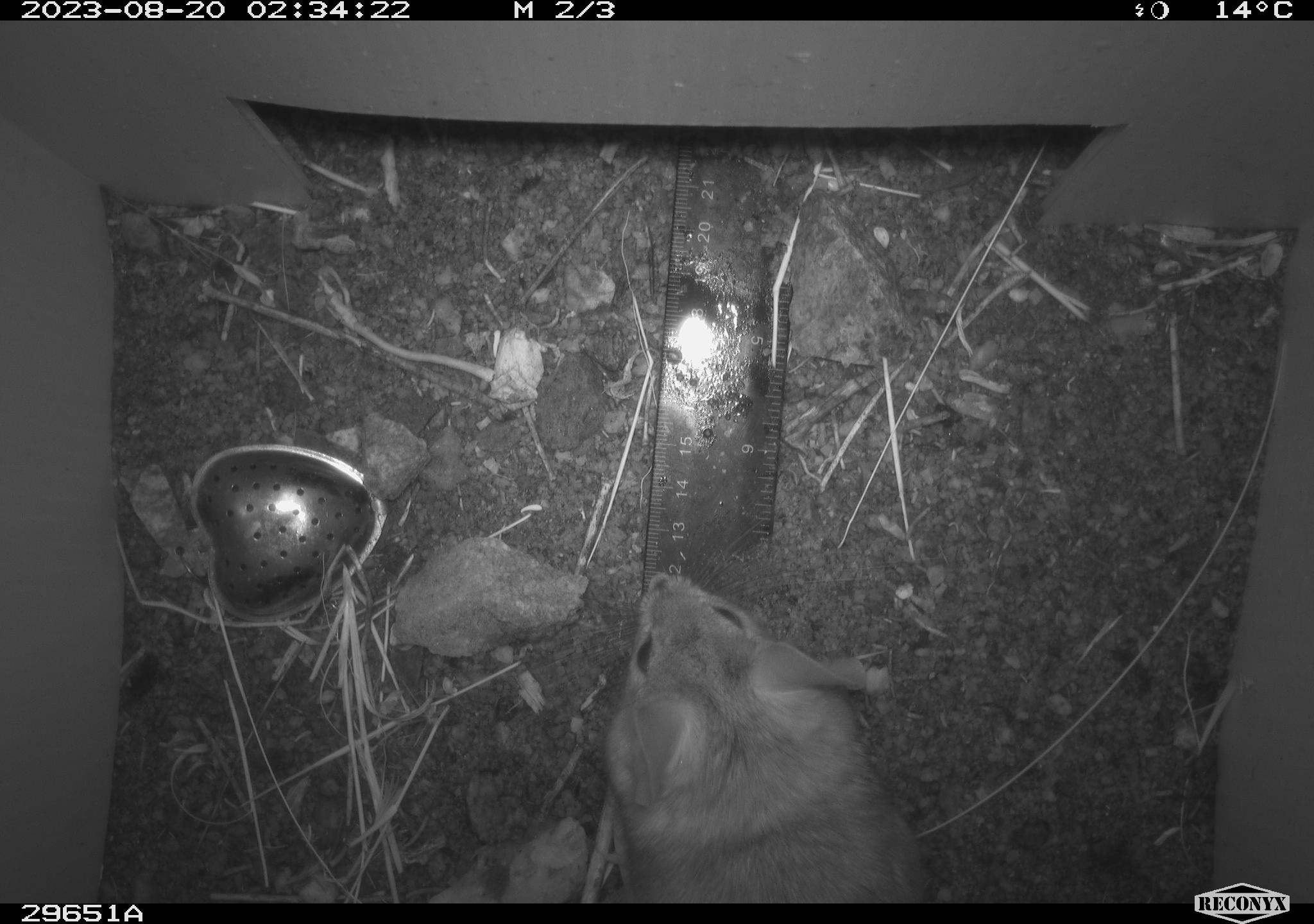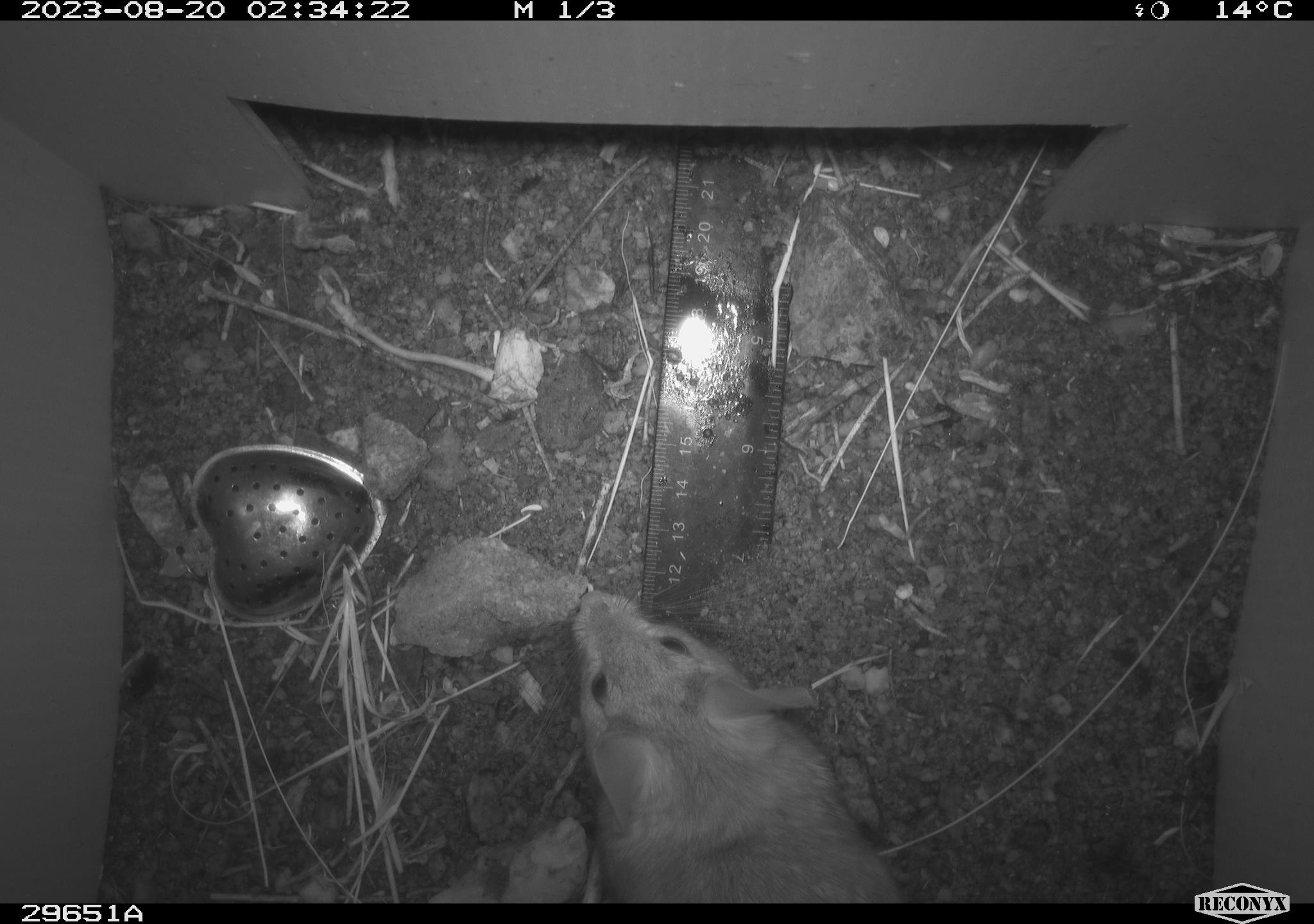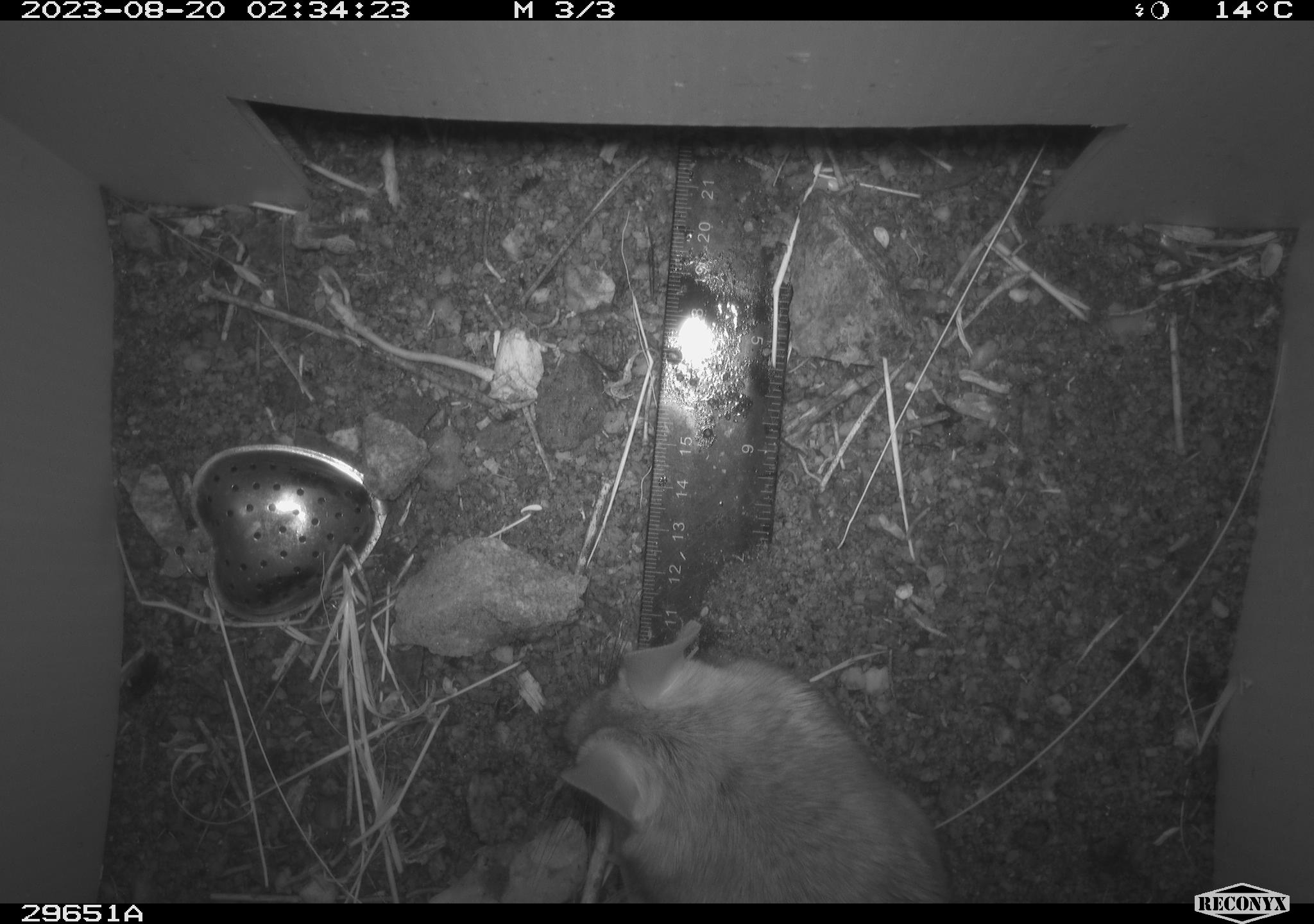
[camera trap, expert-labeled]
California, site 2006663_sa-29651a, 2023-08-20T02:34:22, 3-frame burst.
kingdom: Animalia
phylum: Chordata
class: Mammalia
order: Rodentia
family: Cricetidae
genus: Neotoma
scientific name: Neotoma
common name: pack rat or woodrat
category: neotoma species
Neotoma species (pack rat or woodrat) (Neotoma).